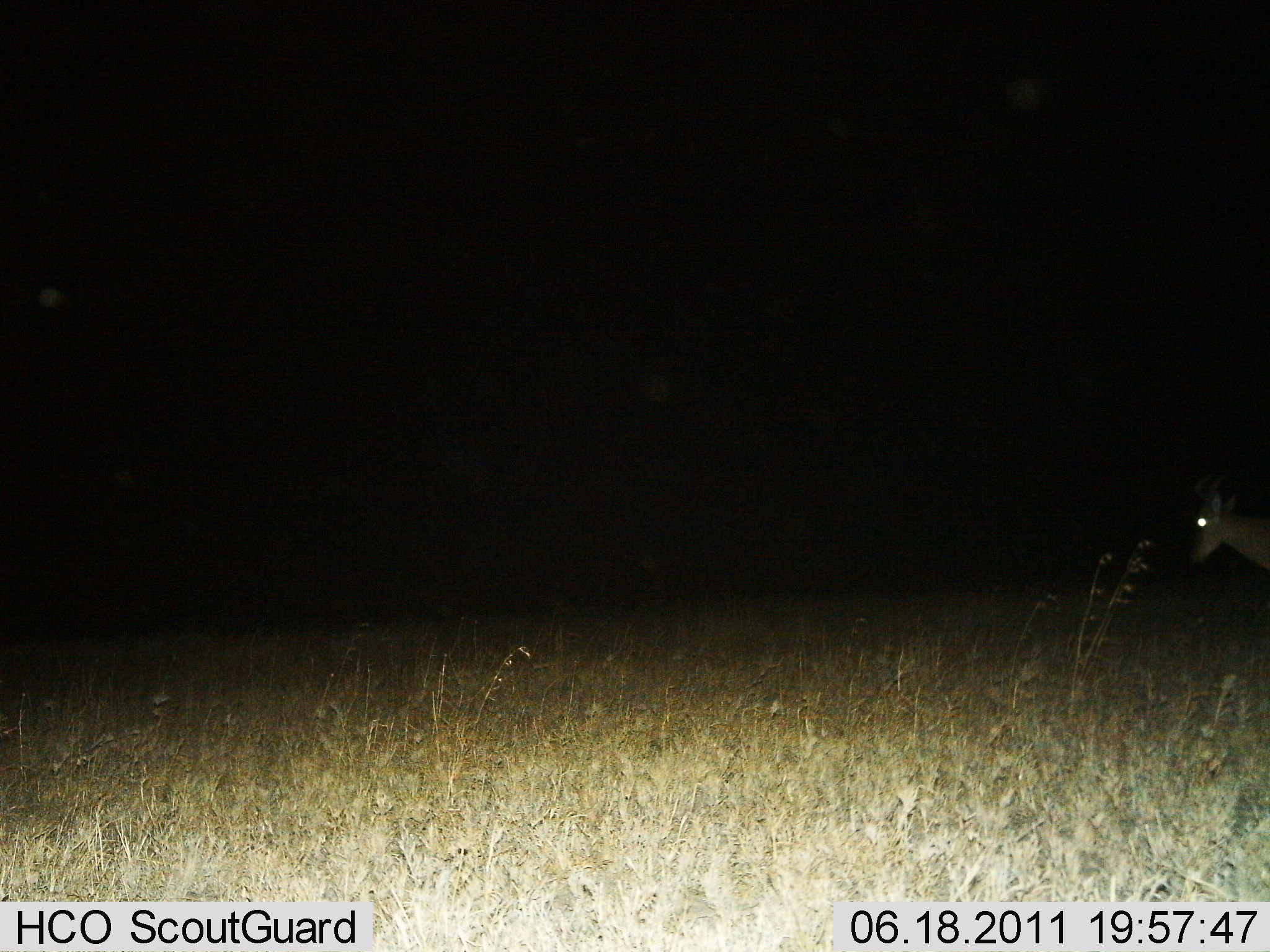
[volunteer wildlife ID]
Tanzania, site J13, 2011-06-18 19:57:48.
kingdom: Animalia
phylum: Chordata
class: Mammalia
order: Artiodactyla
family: Bovidae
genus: Alcelaphus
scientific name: Alcelaphus buselaphus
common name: hartebeest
Hartebeest (Alcelaphus buselaphus), count 1. Behavior (volunteer vote fractions): standing 60%, resting 0%, moving 40%, interacting 0%. Young present (vote fraction): 0%. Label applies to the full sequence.